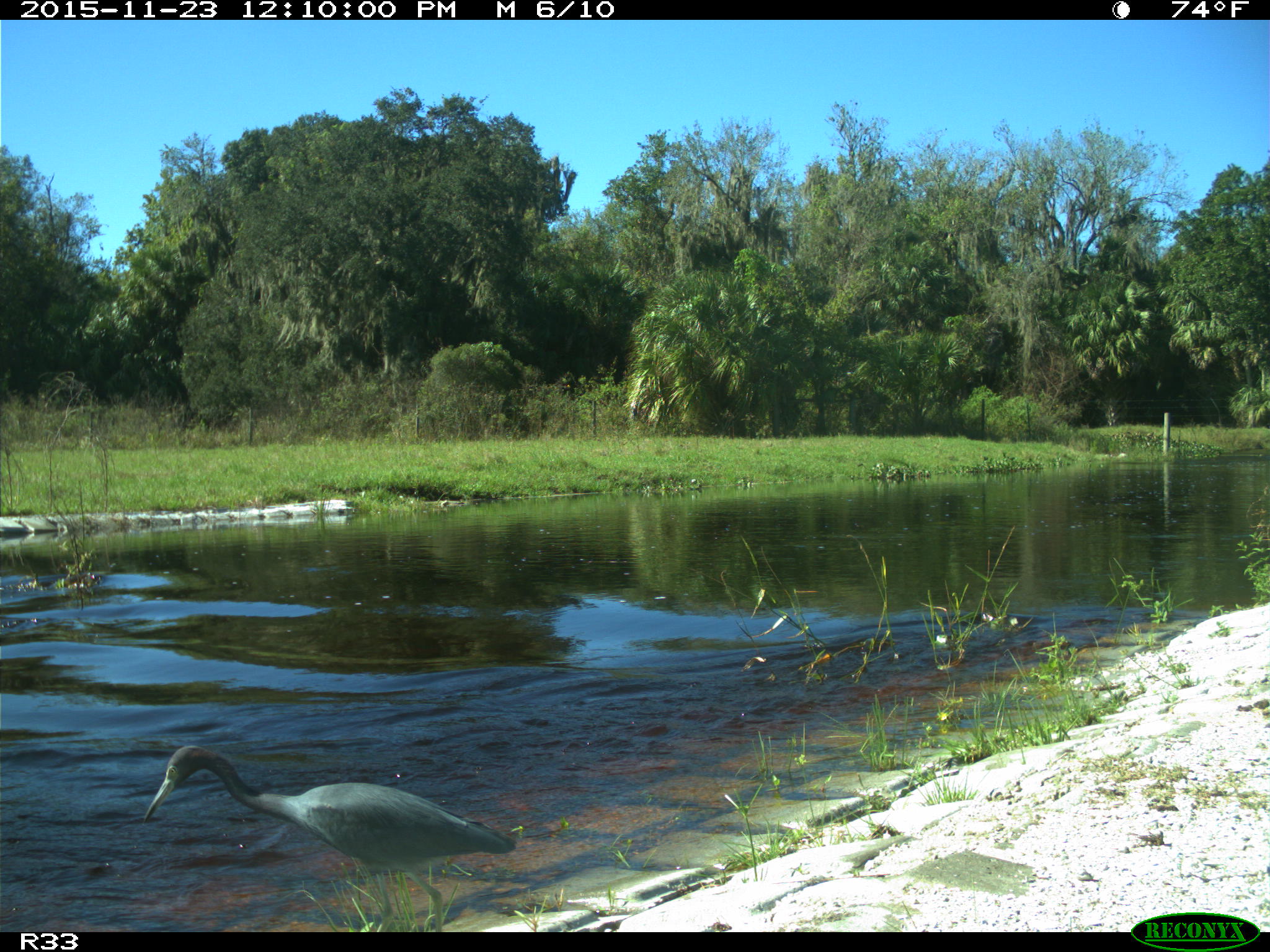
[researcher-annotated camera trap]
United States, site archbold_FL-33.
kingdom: Animalia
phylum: Chordata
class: Aves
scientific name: Aves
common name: birds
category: unidentified bird